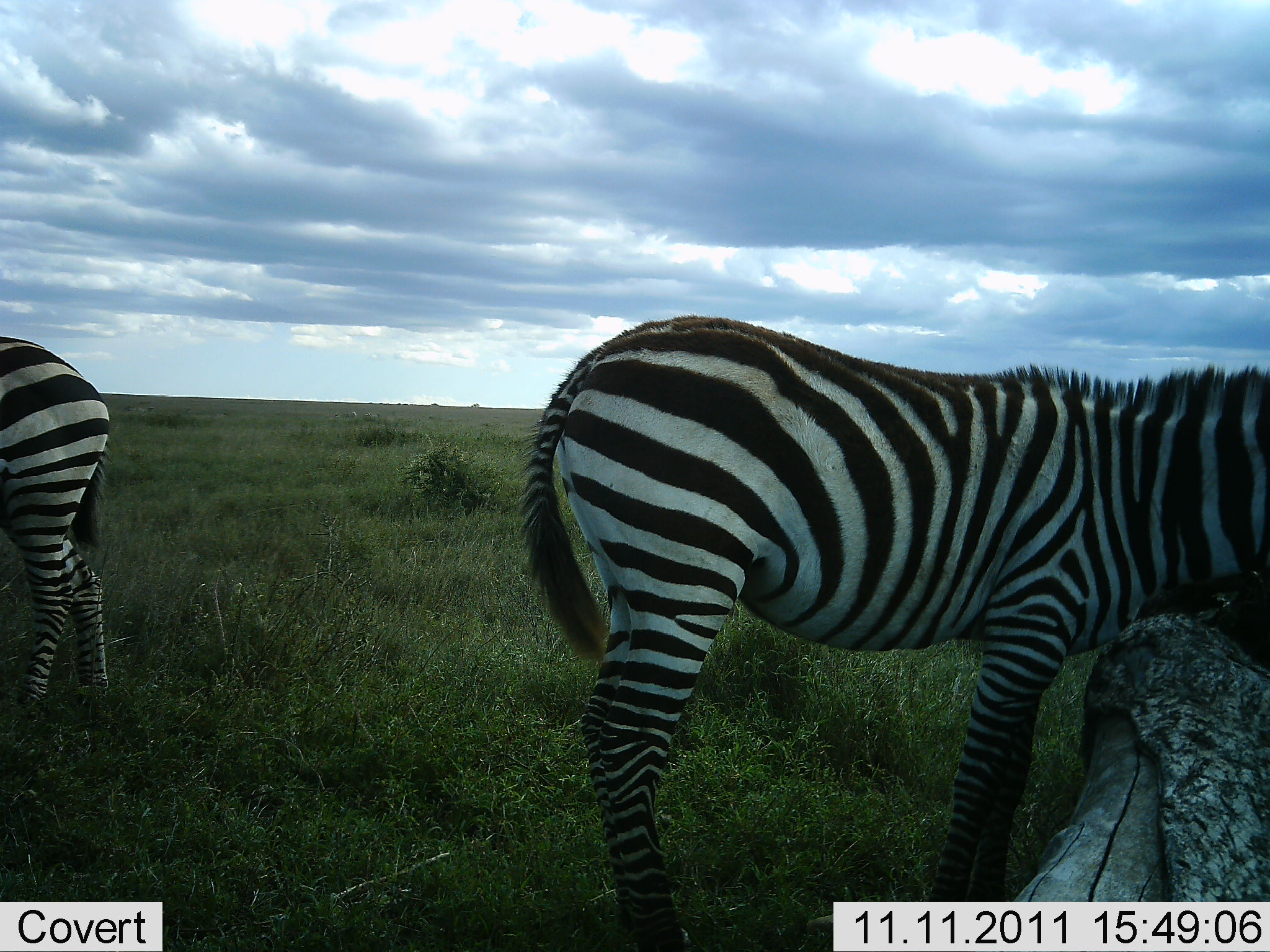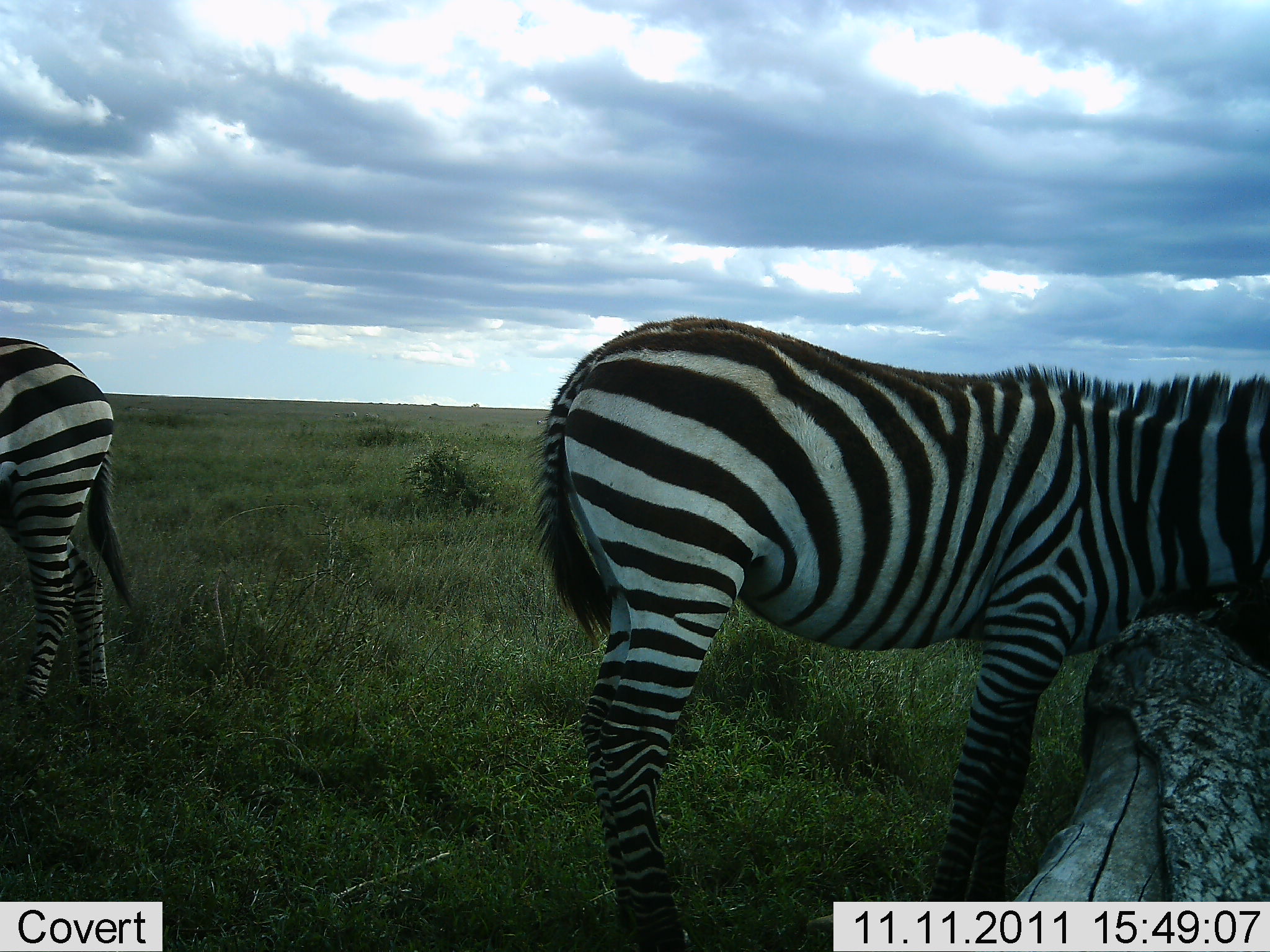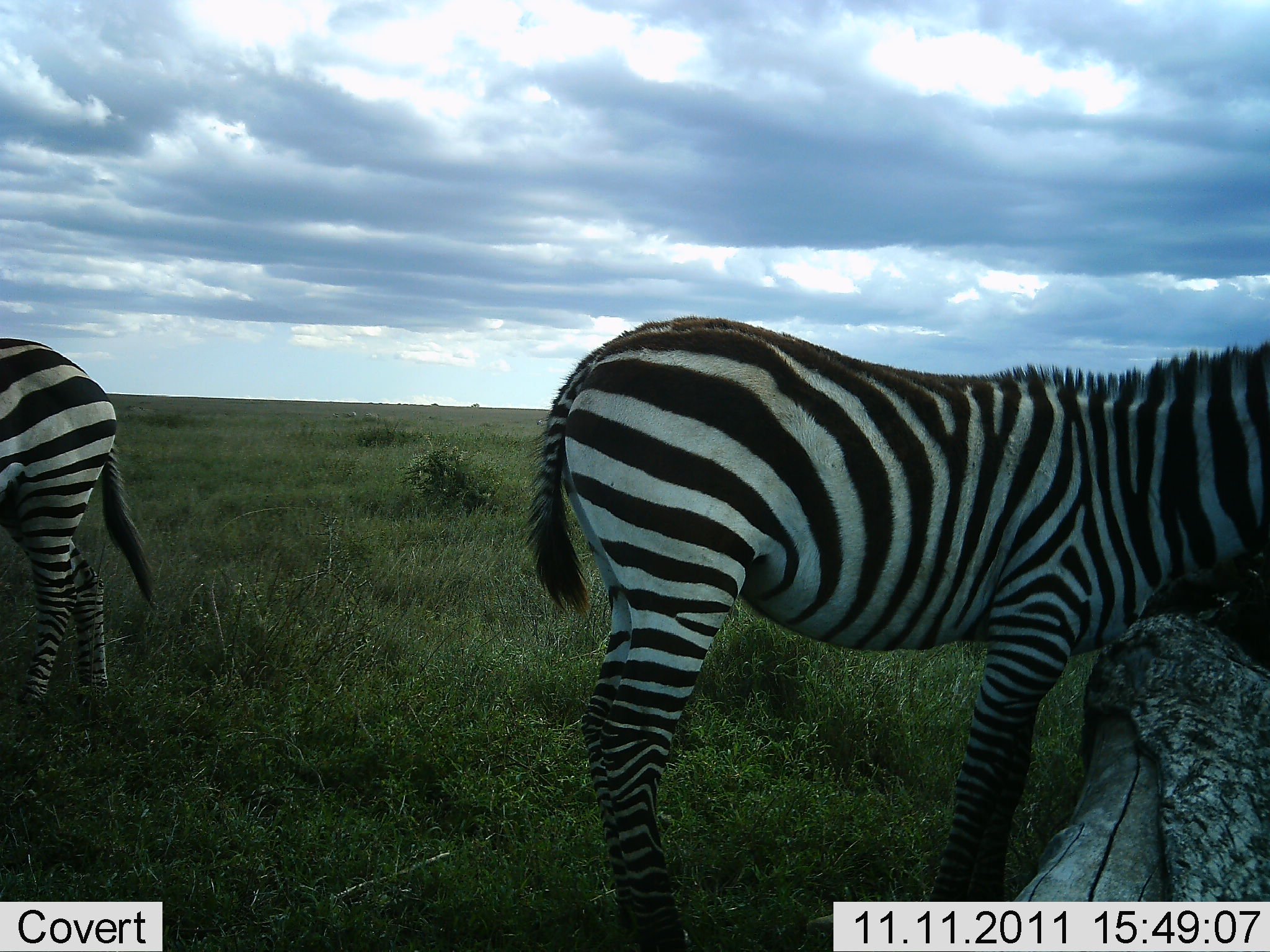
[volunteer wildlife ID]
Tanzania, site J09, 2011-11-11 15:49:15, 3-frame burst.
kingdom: Animalia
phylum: Chordata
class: Mammalia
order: Perissodactyla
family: Equidae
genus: Equus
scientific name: Equus quagga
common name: plains zebra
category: zebra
Zebra (plains zebra) (Equus quagga), count 2. Behavior (volunteer vote fractions): standing 100%, resting 0%, moving 0%, interacting 0%. Young present (vote fraction): 0%. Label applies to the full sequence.